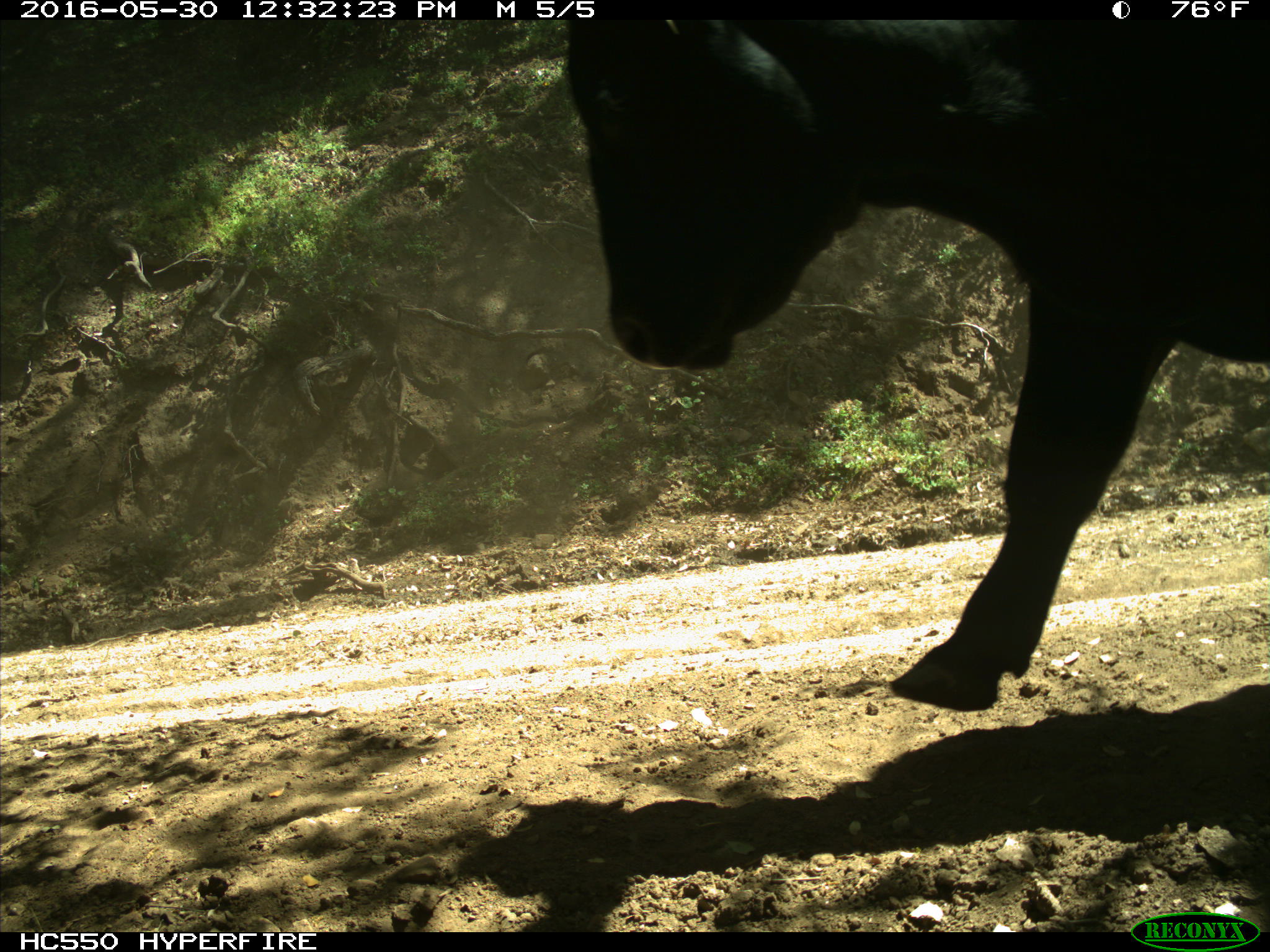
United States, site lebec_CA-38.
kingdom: Animalia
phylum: Chordata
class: Mammalia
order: Artiodactyla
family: Bovidae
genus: Bos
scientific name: Bos taurus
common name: domestic cow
Bos taurus (domestic cow).